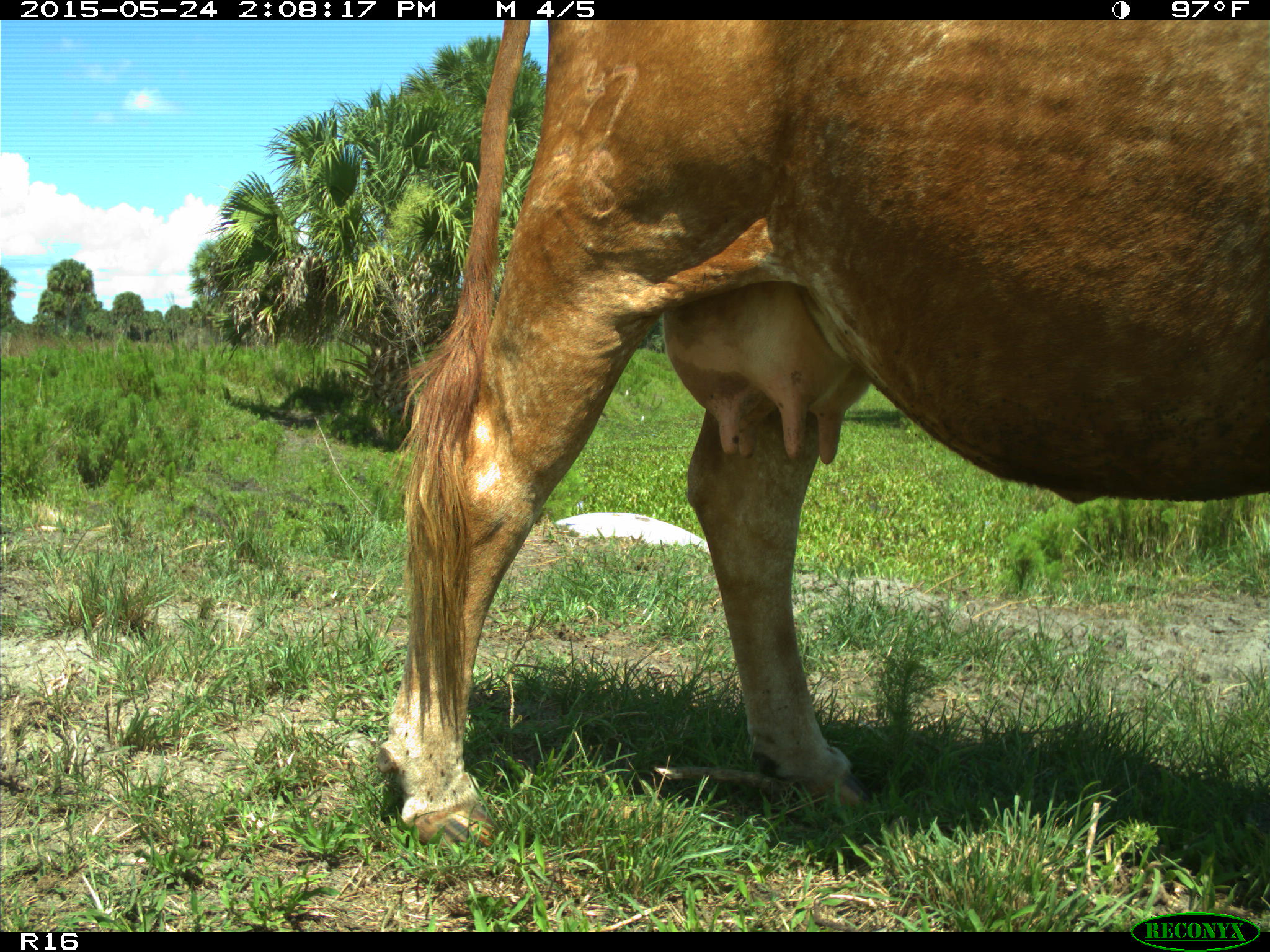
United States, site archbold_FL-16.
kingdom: Animalia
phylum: Chordata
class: Mammalia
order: Artiodactyla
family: Bovidae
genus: Bos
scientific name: Bos taurus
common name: domestic cow